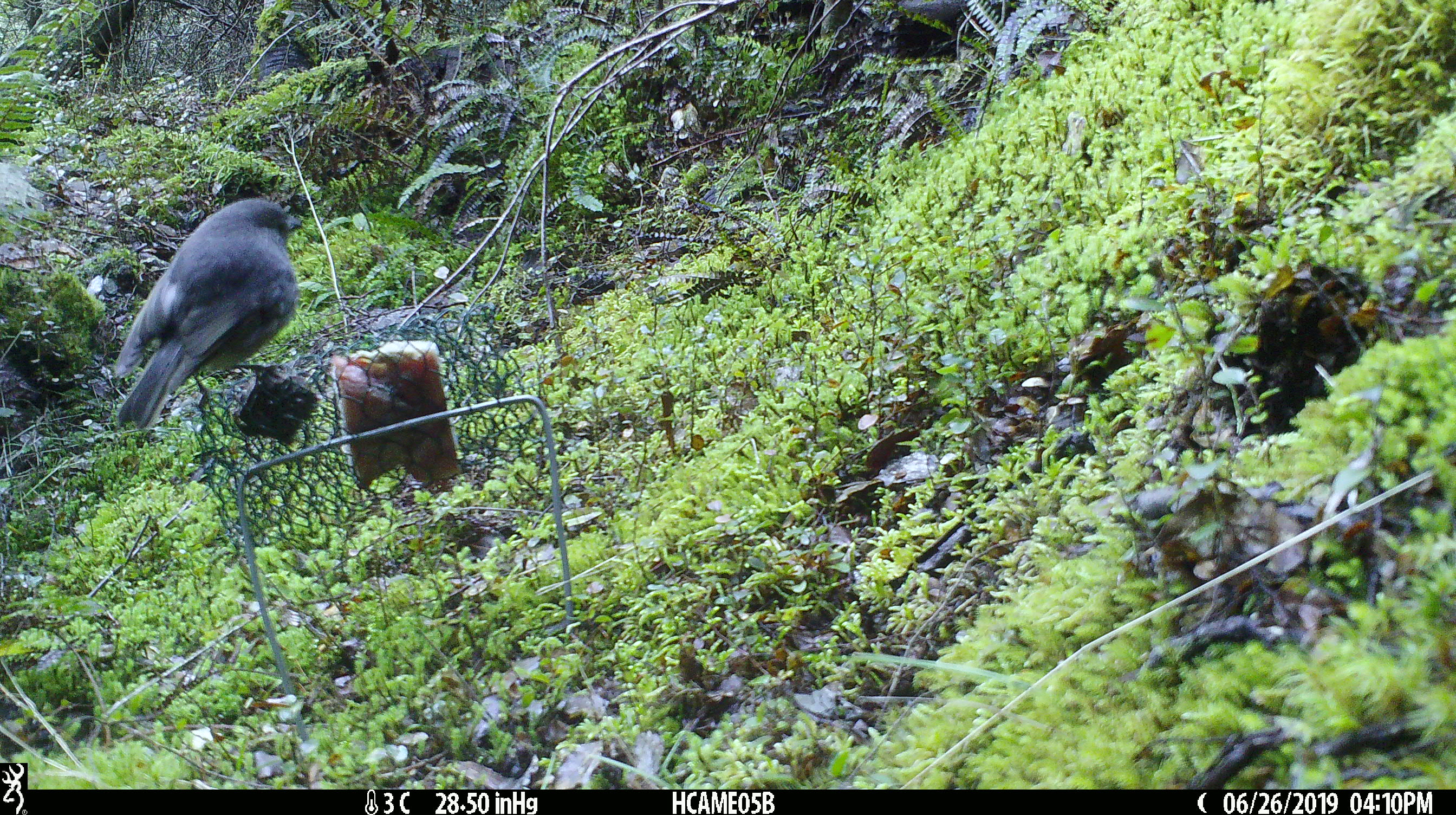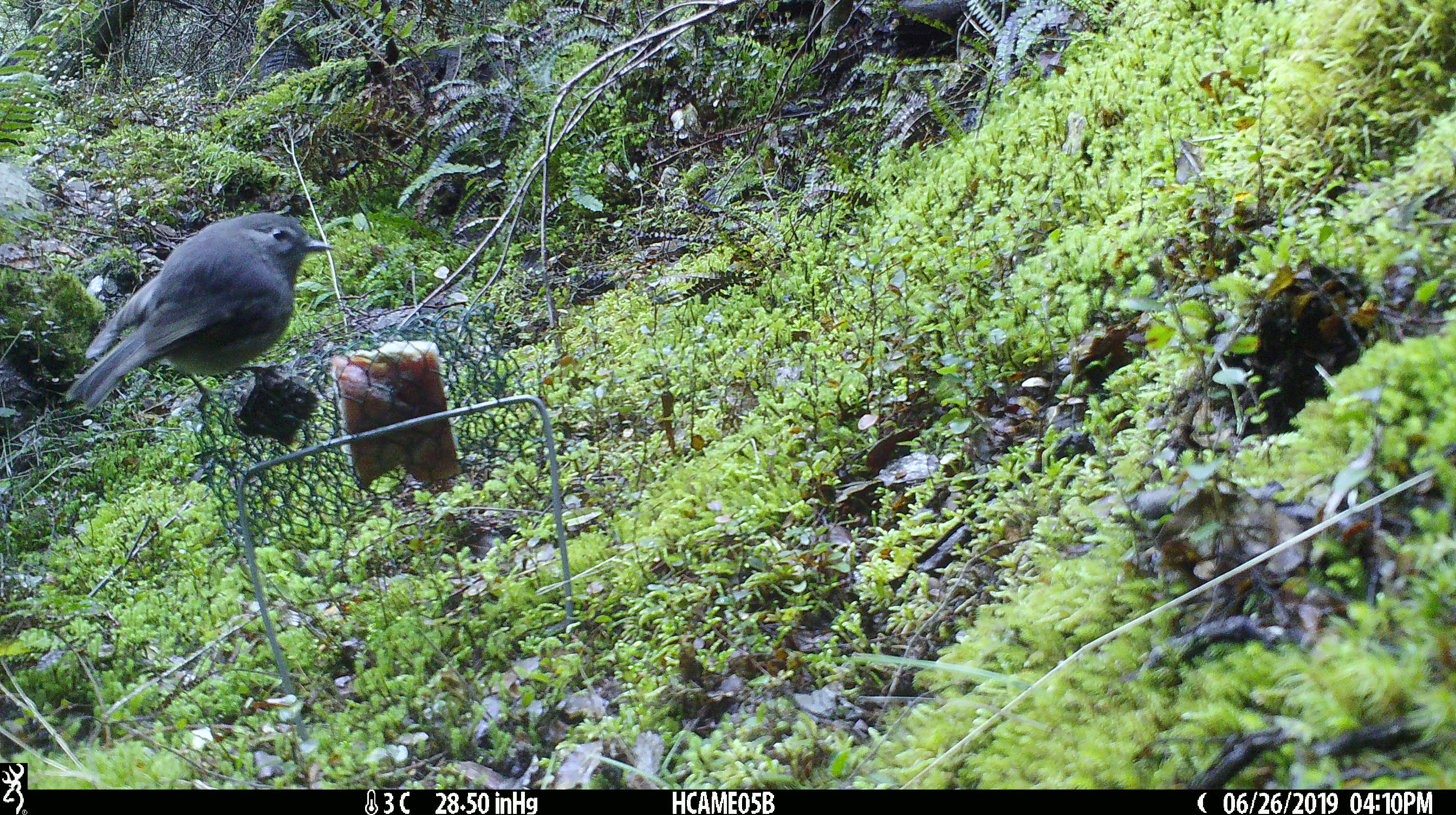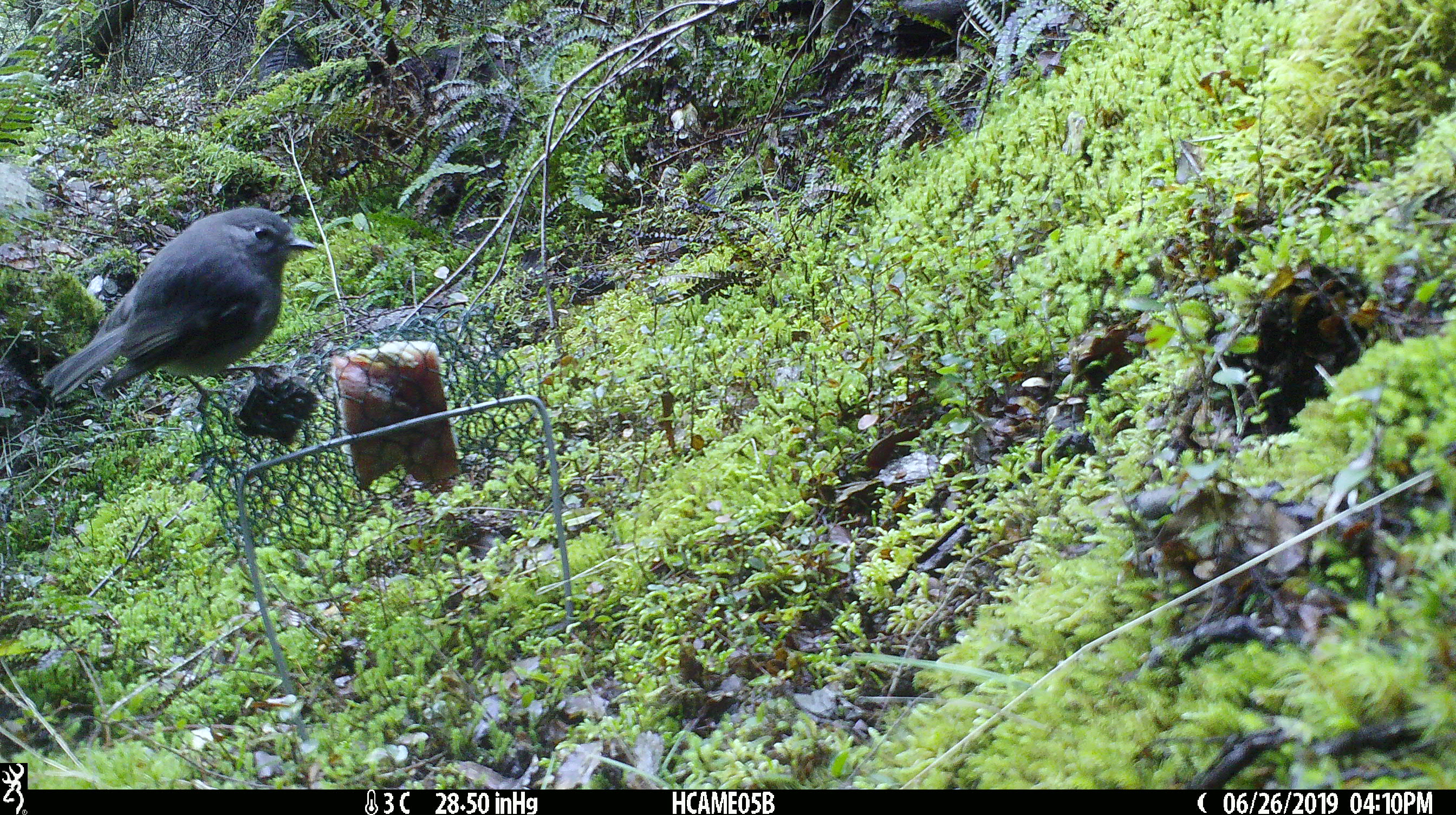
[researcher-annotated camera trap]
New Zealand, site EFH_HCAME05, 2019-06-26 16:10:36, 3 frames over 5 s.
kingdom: Animalia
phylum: Chordata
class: Aves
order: Passeriformes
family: Petroicidae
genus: Petroica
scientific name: Petroica australis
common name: new zealand robin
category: robin